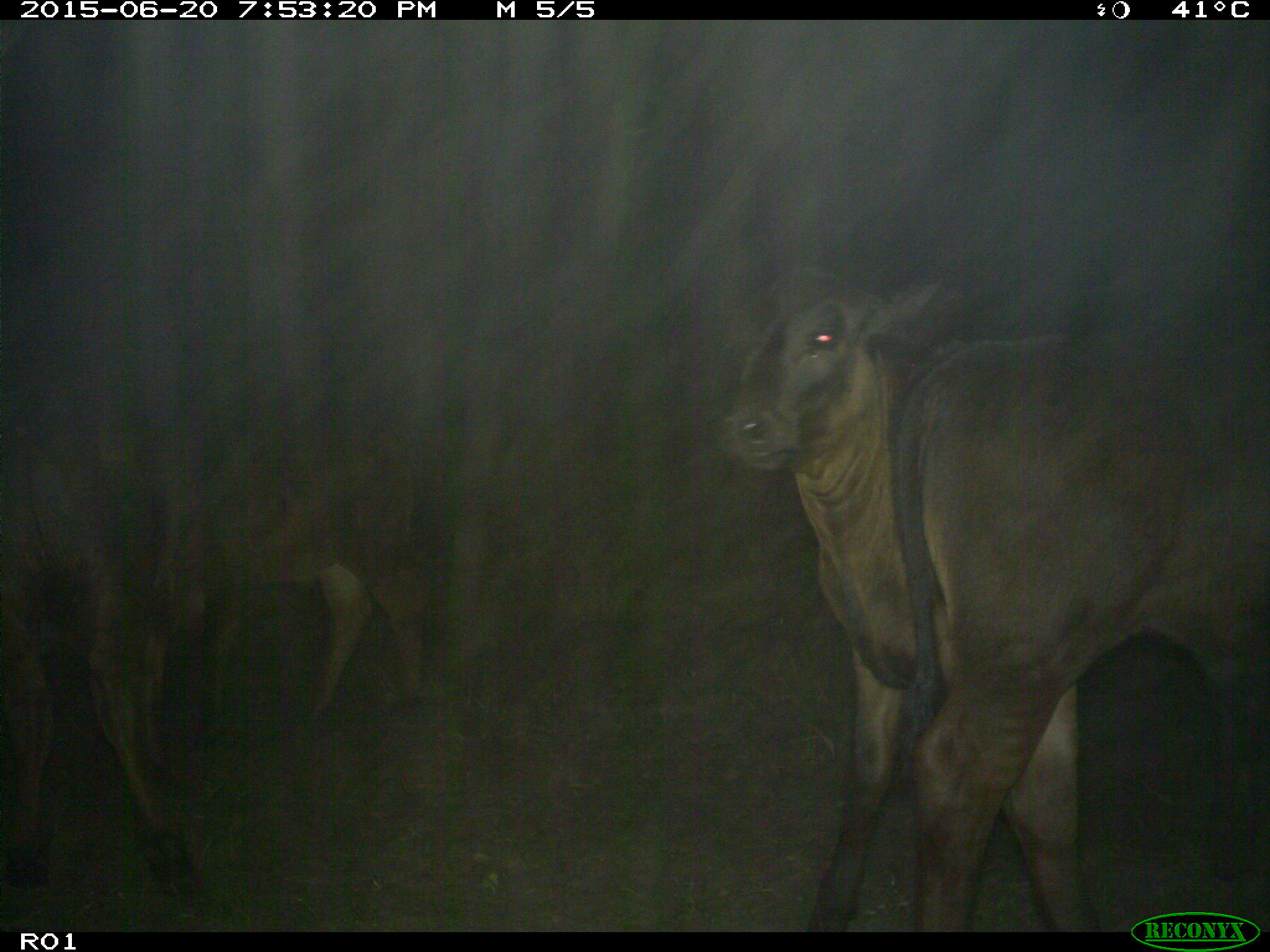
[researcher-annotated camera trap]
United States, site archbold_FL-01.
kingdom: Animalia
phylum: Chordata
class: Mammalia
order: Artiodactyla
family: Bovidae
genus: Bos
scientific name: Bos taurus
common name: domestic cow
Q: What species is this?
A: Bos taurus (domestic cow).